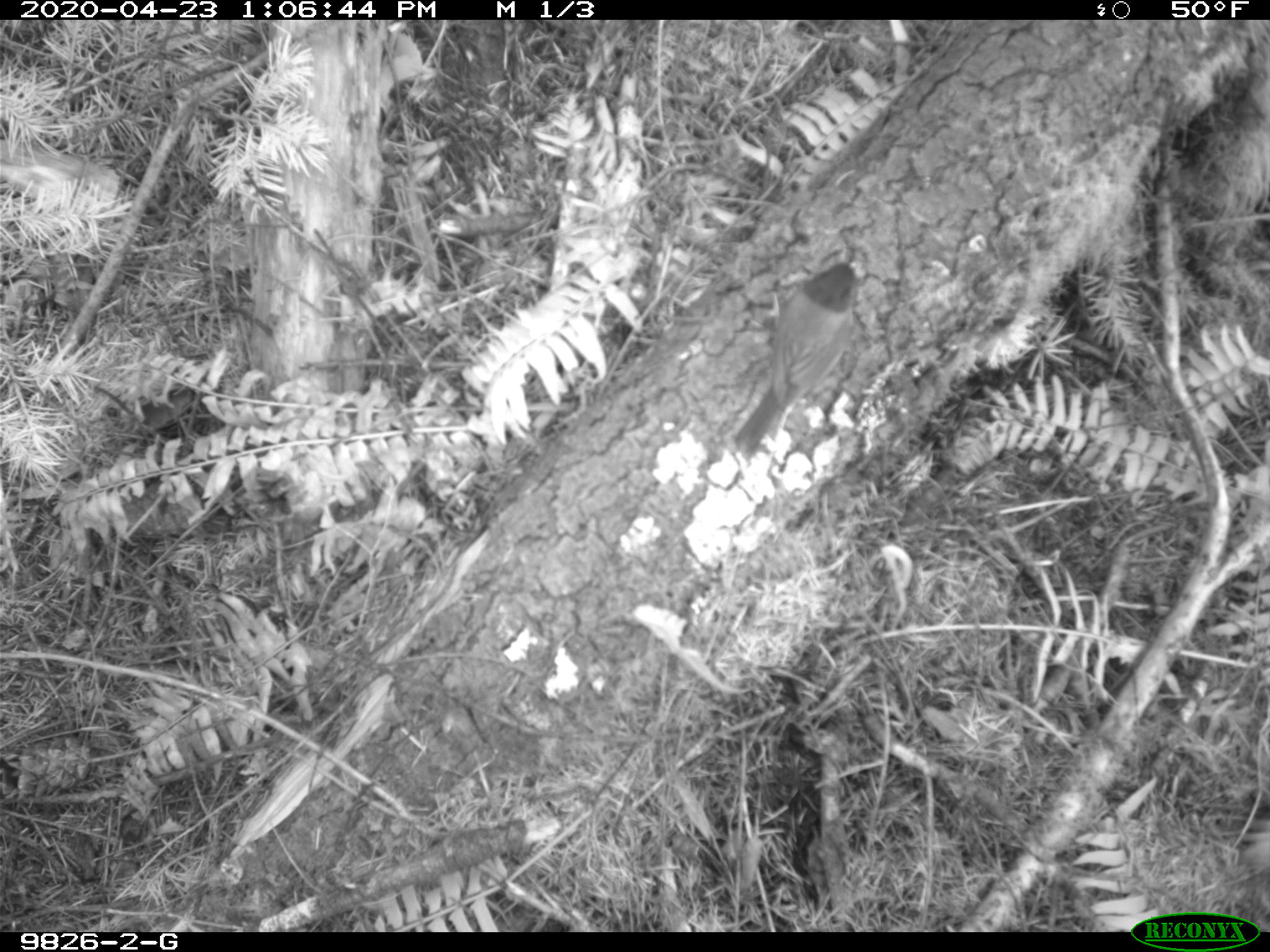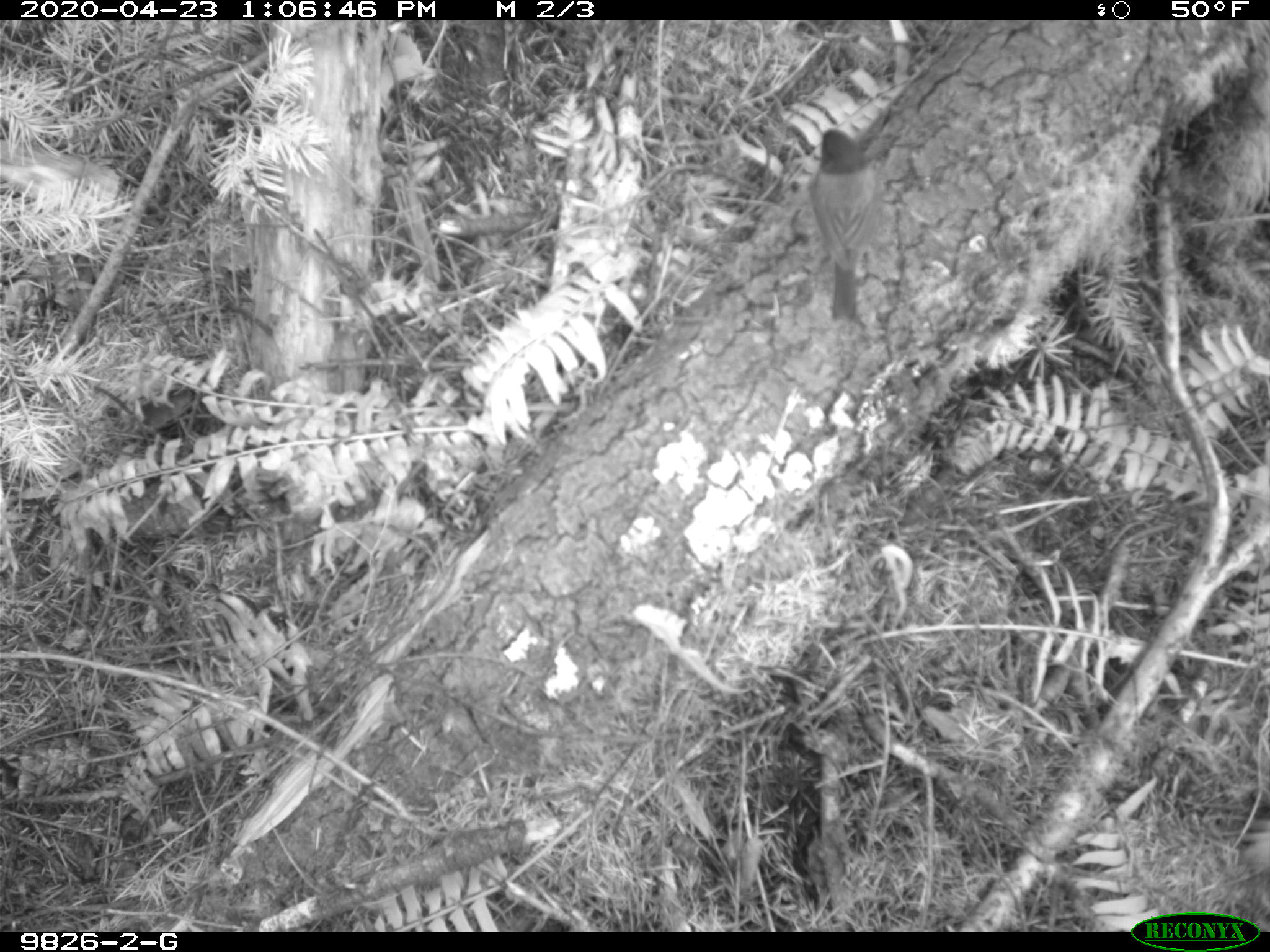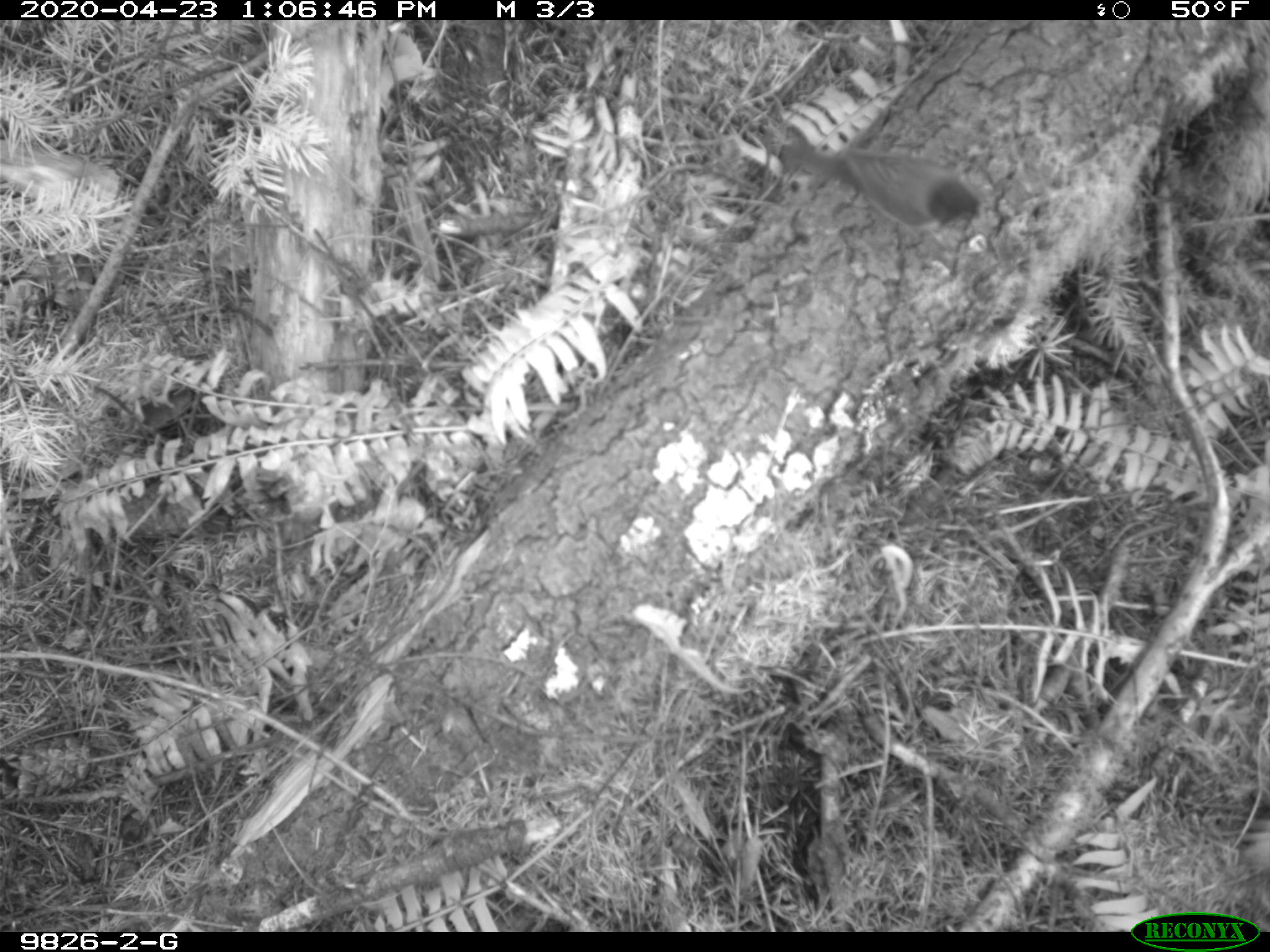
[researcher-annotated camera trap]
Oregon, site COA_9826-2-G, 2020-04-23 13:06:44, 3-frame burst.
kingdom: Animalia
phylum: Chordata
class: Aves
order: Passeriformes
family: Passerellidae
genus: Junco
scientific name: Junco hyemalis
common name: dark-eyed junco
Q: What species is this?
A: Dark-eyed junco (Junco hyemalis).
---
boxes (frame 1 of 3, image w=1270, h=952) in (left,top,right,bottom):
dark-eyed junco: (727,257,872,468)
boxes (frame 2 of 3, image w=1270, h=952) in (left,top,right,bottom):
dark-eyed junco: (801,116,887,332)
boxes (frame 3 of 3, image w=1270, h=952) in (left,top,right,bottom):
dark-eyed junco: (765,131,985,242)